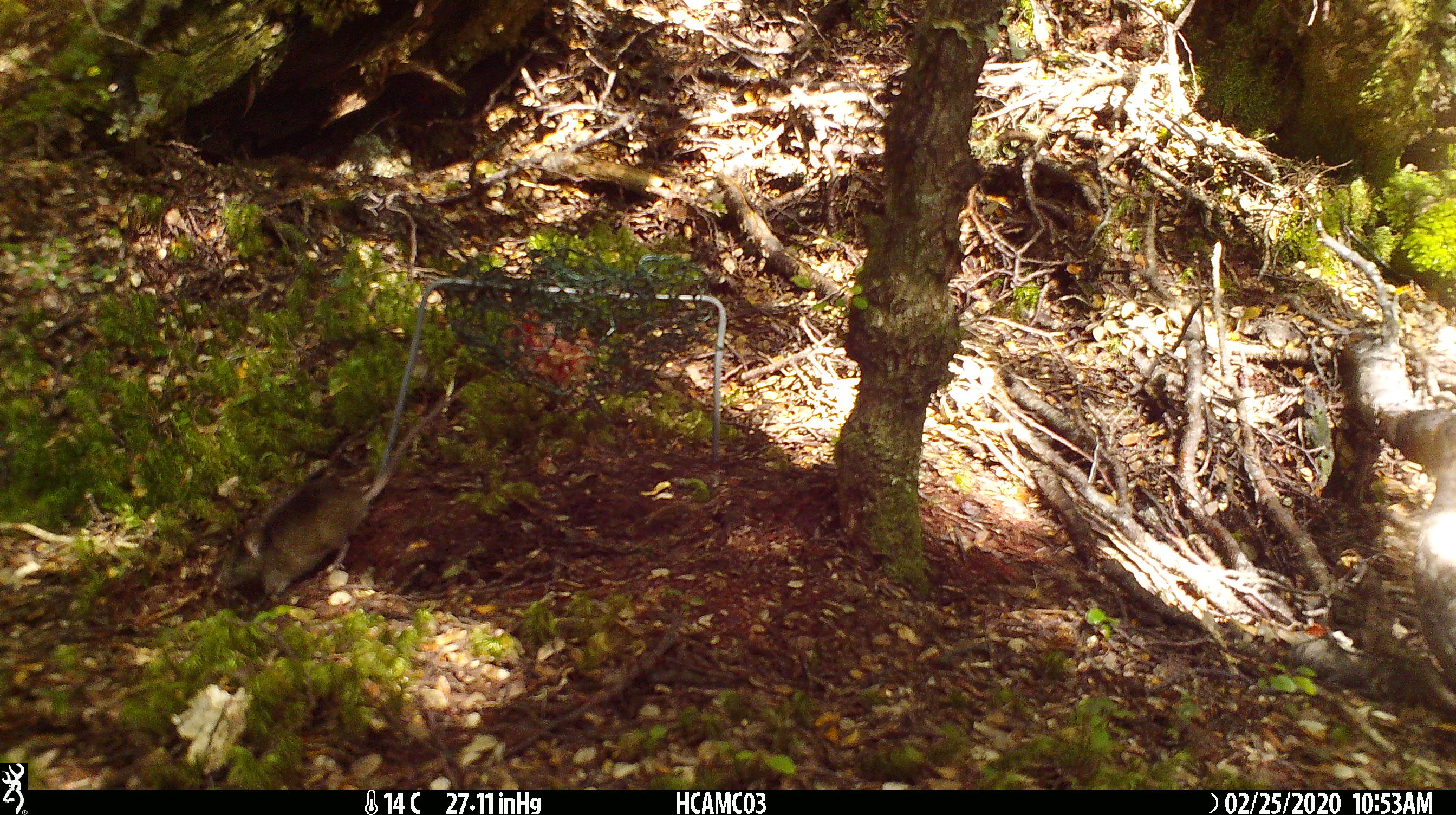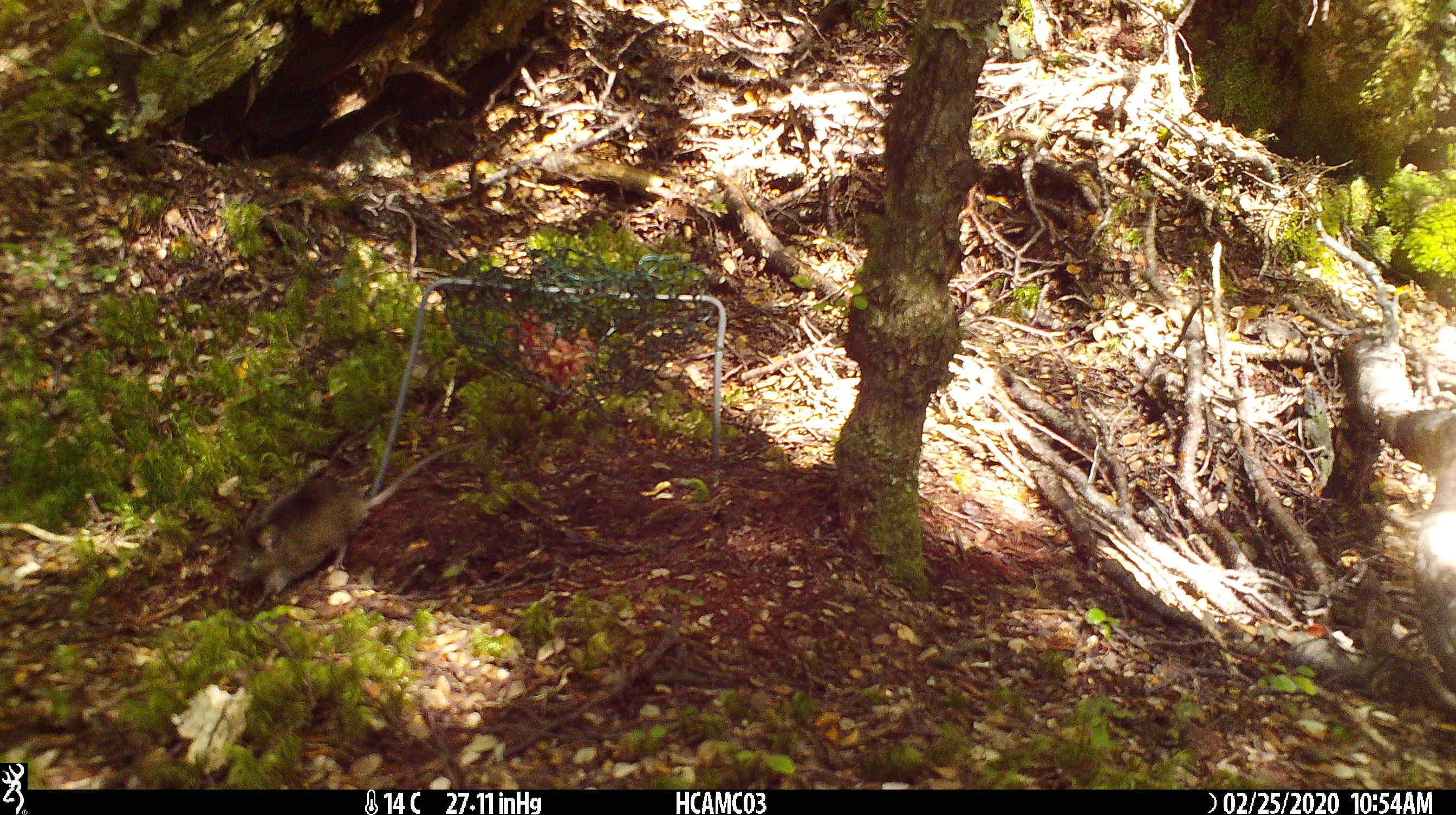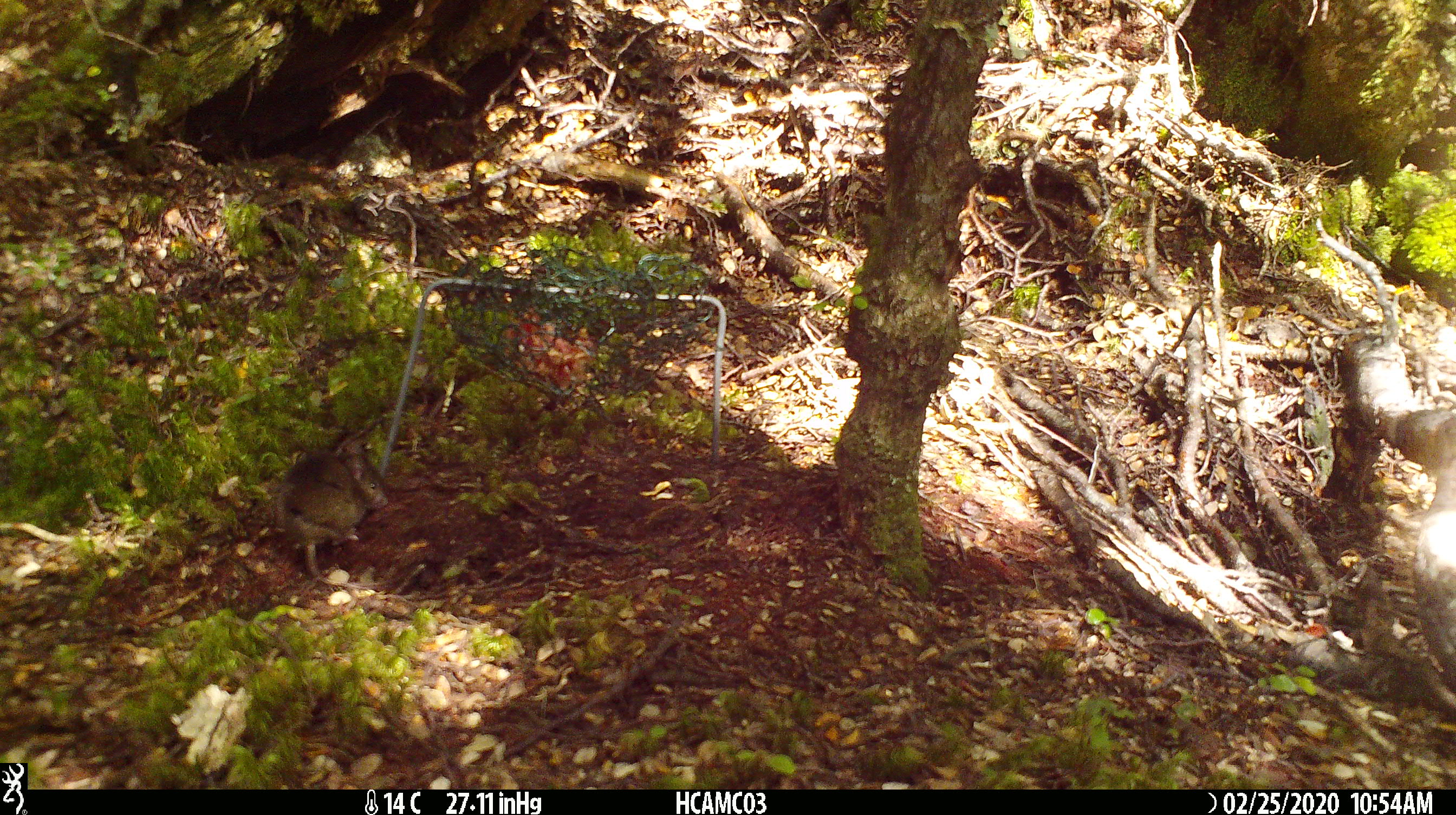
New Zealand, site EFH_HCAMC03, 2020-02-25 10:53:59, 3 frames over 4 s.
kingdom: Animalia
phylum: Chordata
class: Mammalia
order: Rodentia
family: Muridae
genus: Mus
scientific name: Mus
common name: mouse